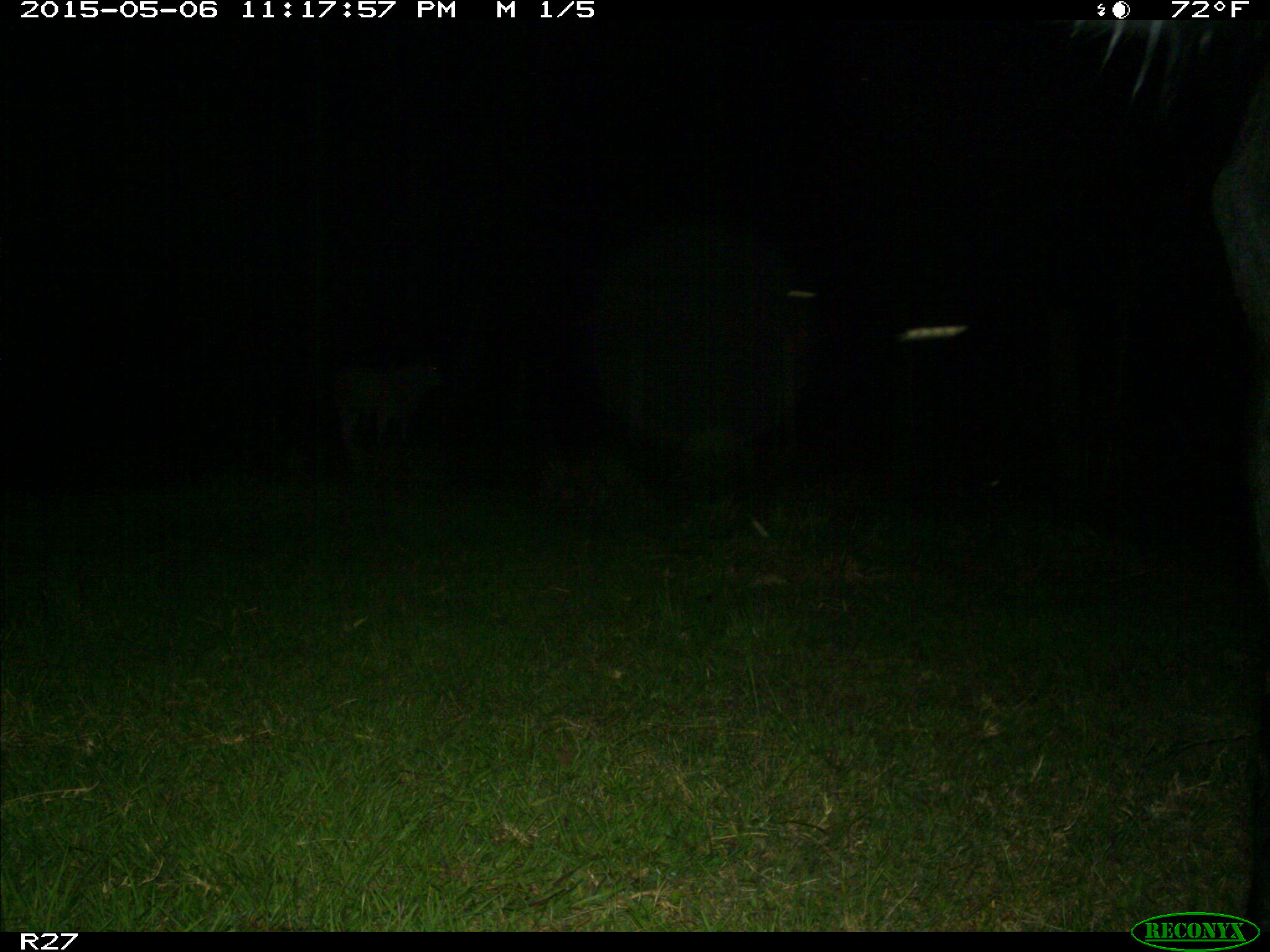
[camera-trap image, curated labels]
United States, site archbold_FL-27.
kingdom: Animalia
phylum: Chordata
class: Mammalia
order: Artiodactyla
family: Bovidae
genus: Bos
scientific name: Bos taurus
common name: domestic cow